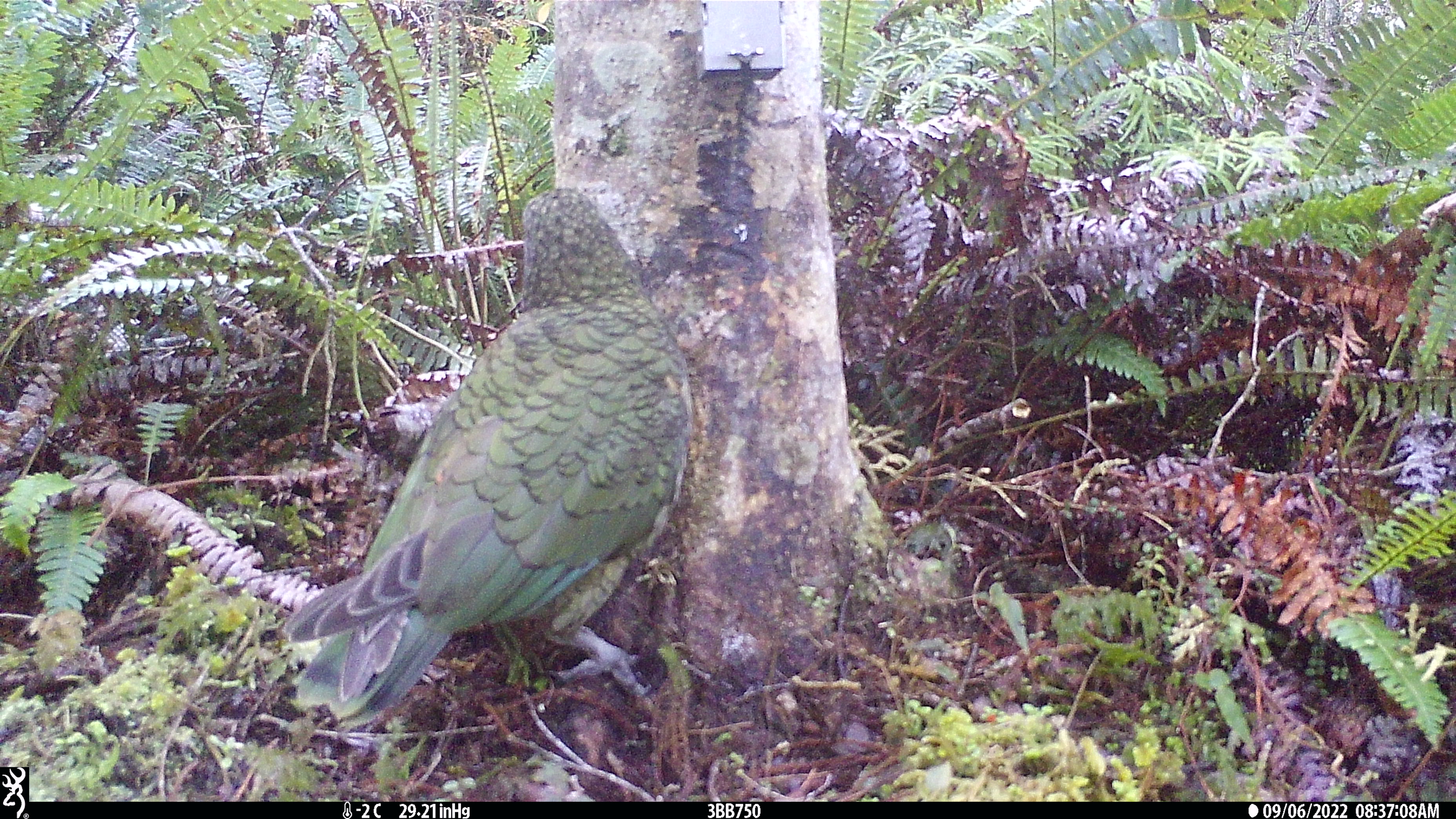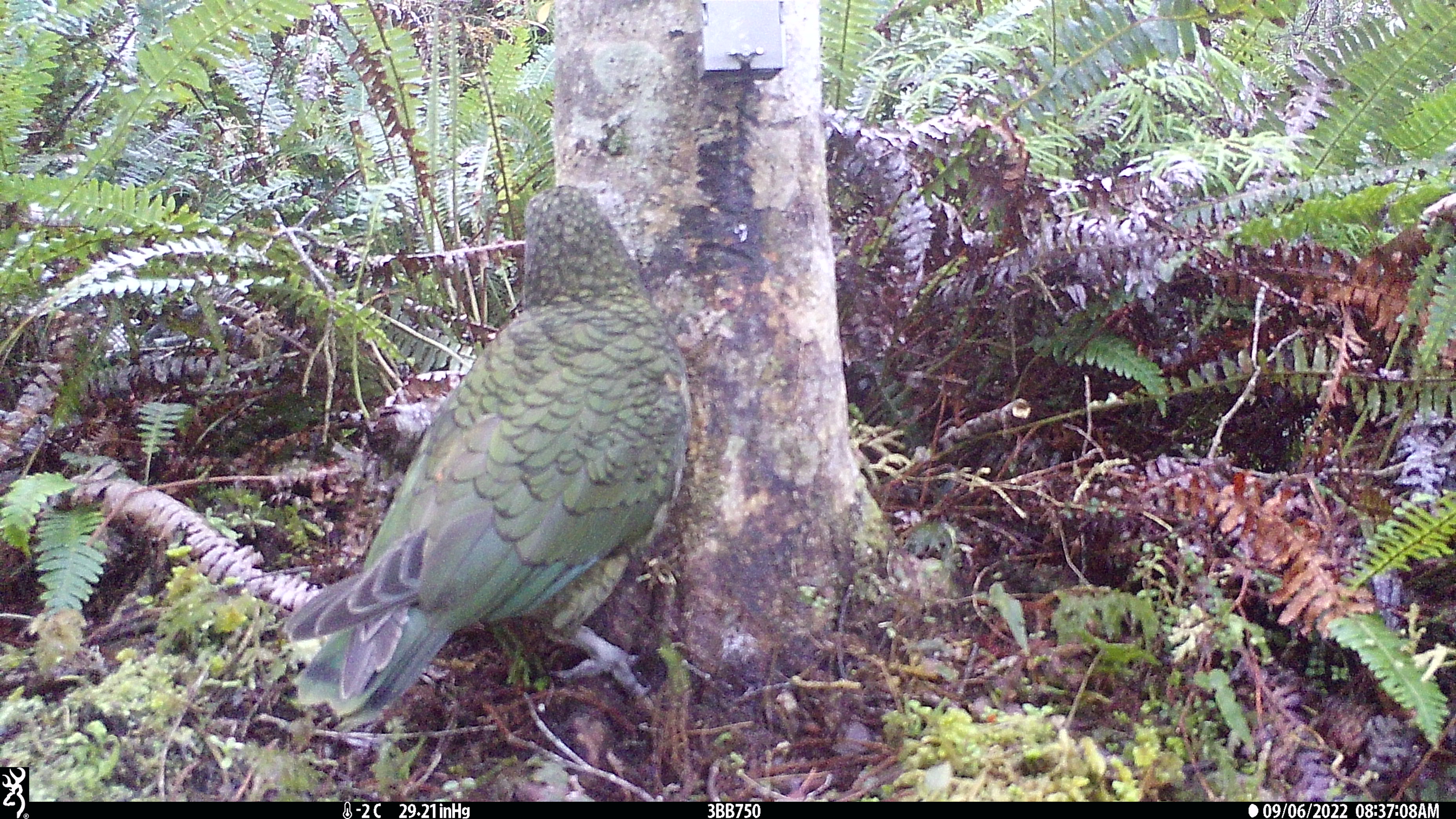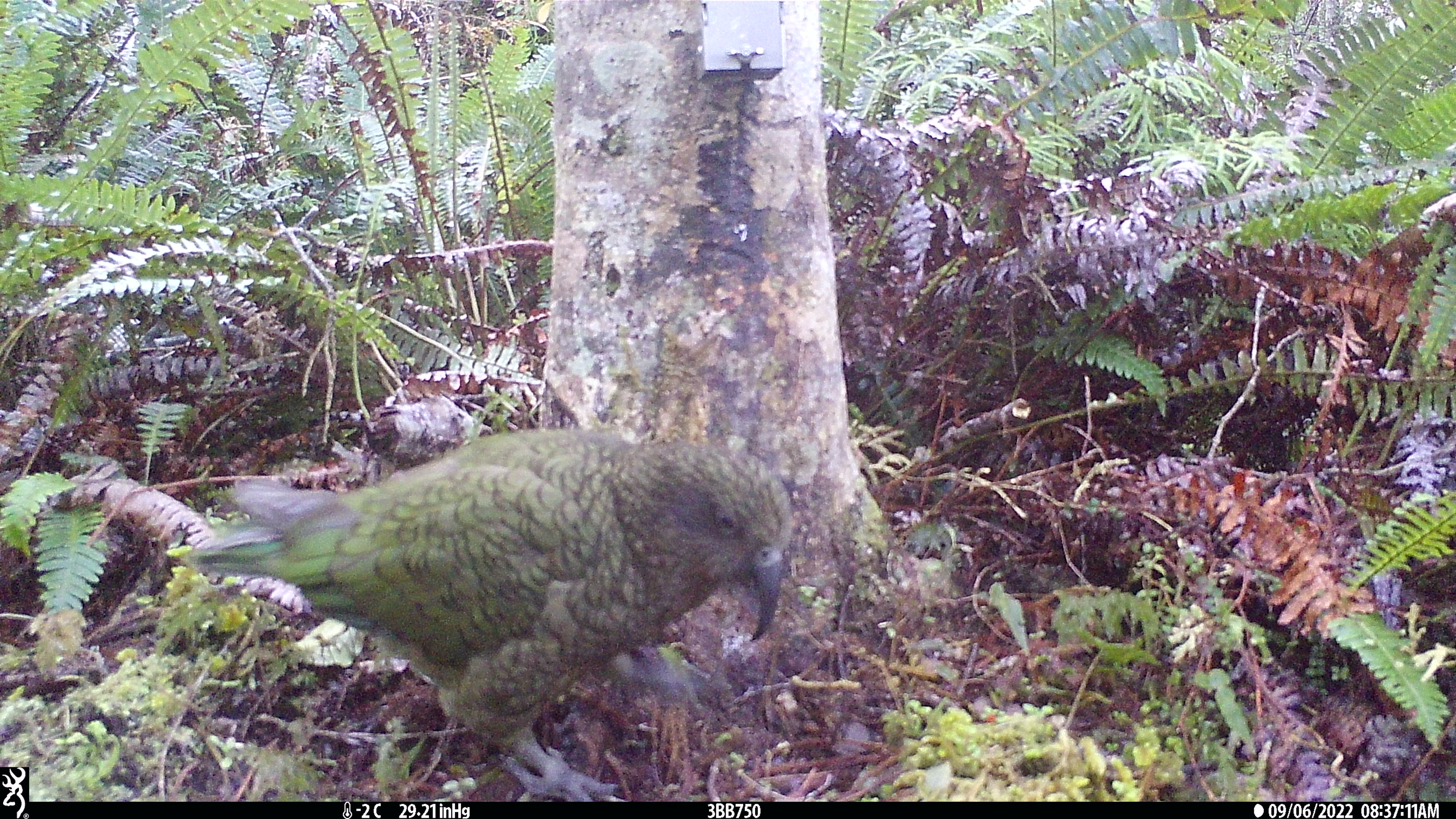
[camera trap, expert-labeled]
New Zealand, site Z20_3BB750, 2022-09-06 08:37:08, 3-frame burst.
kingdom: Animalia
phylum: Chordata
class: Aves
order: Psittaciformes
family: Strigopidae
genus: Nestor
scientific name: Nestor notabilis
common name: kea